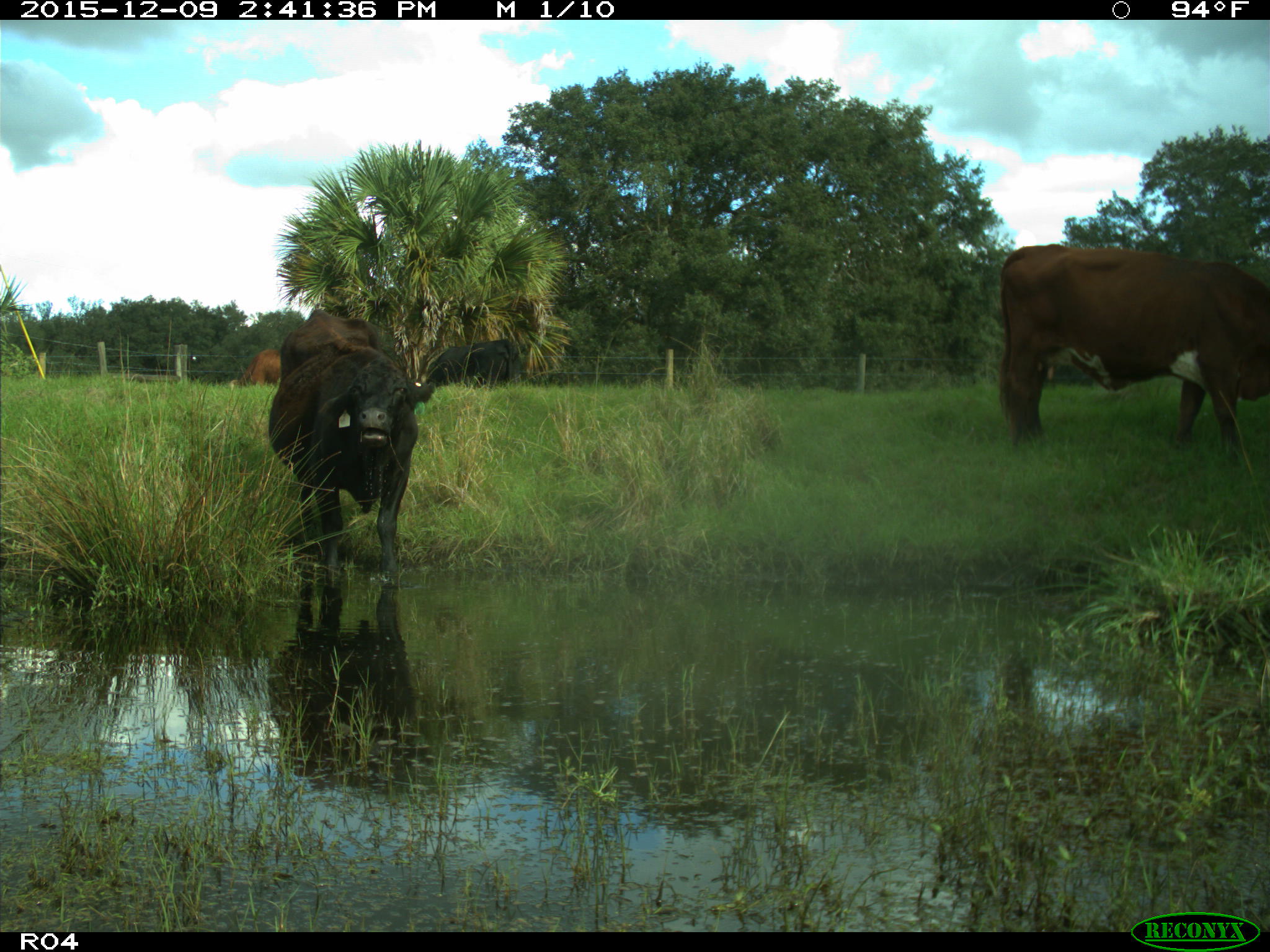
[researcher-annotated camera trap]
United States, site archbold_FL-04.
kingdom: Animalia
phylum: Chordata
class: Mammalia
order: Artiodactyla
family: Bovidae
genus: Bos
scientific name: Bos taurus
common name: domestic cow